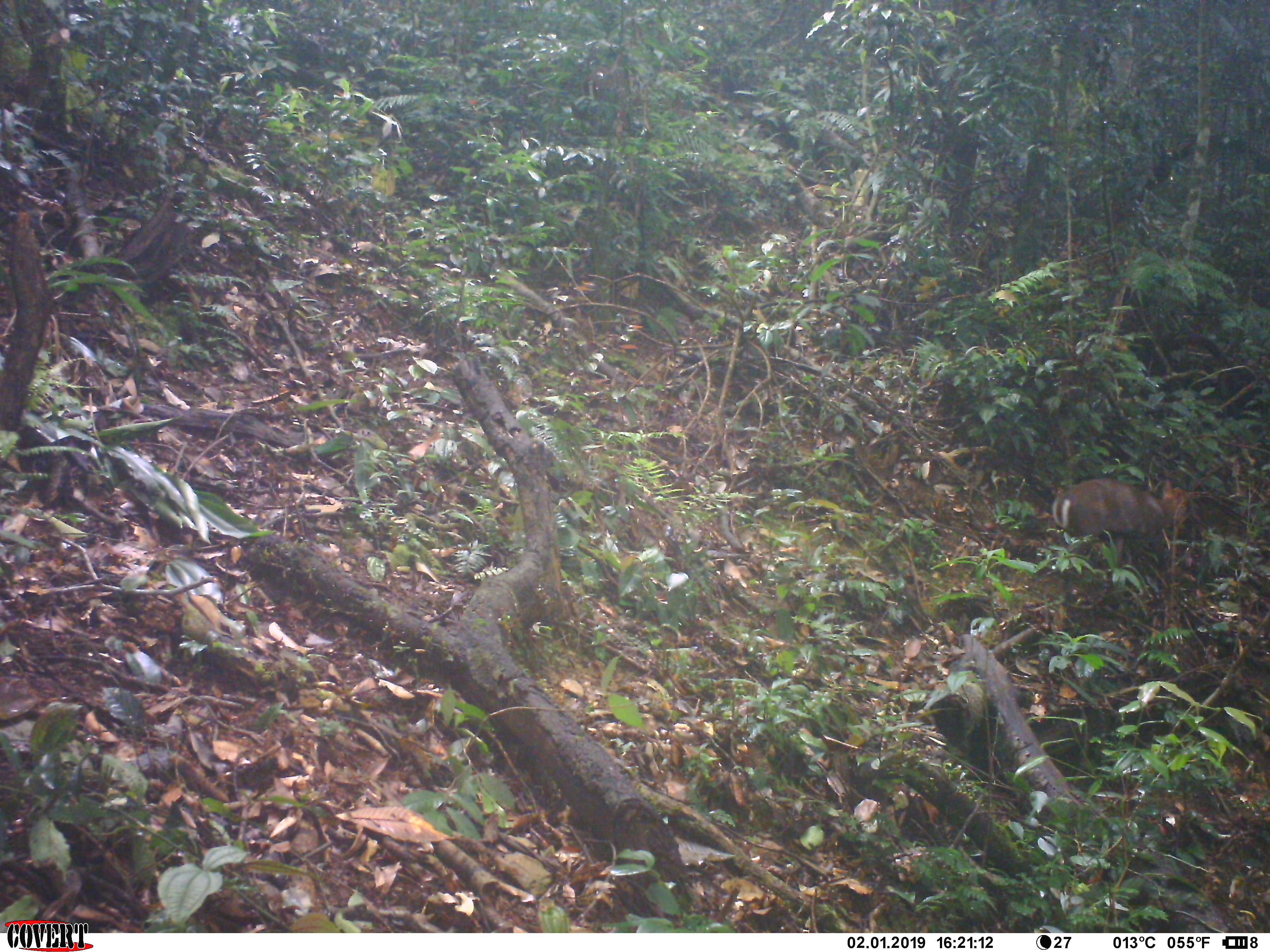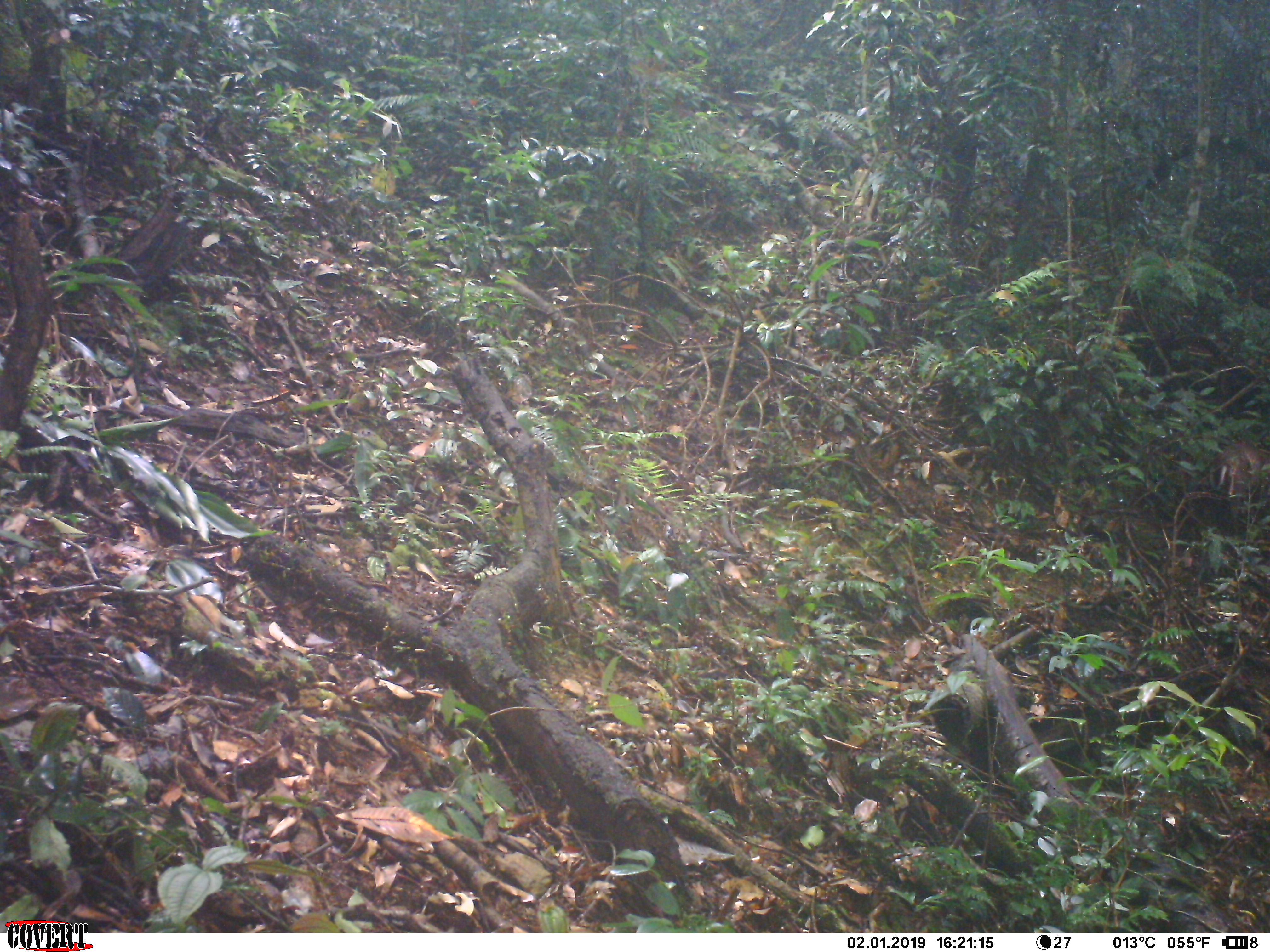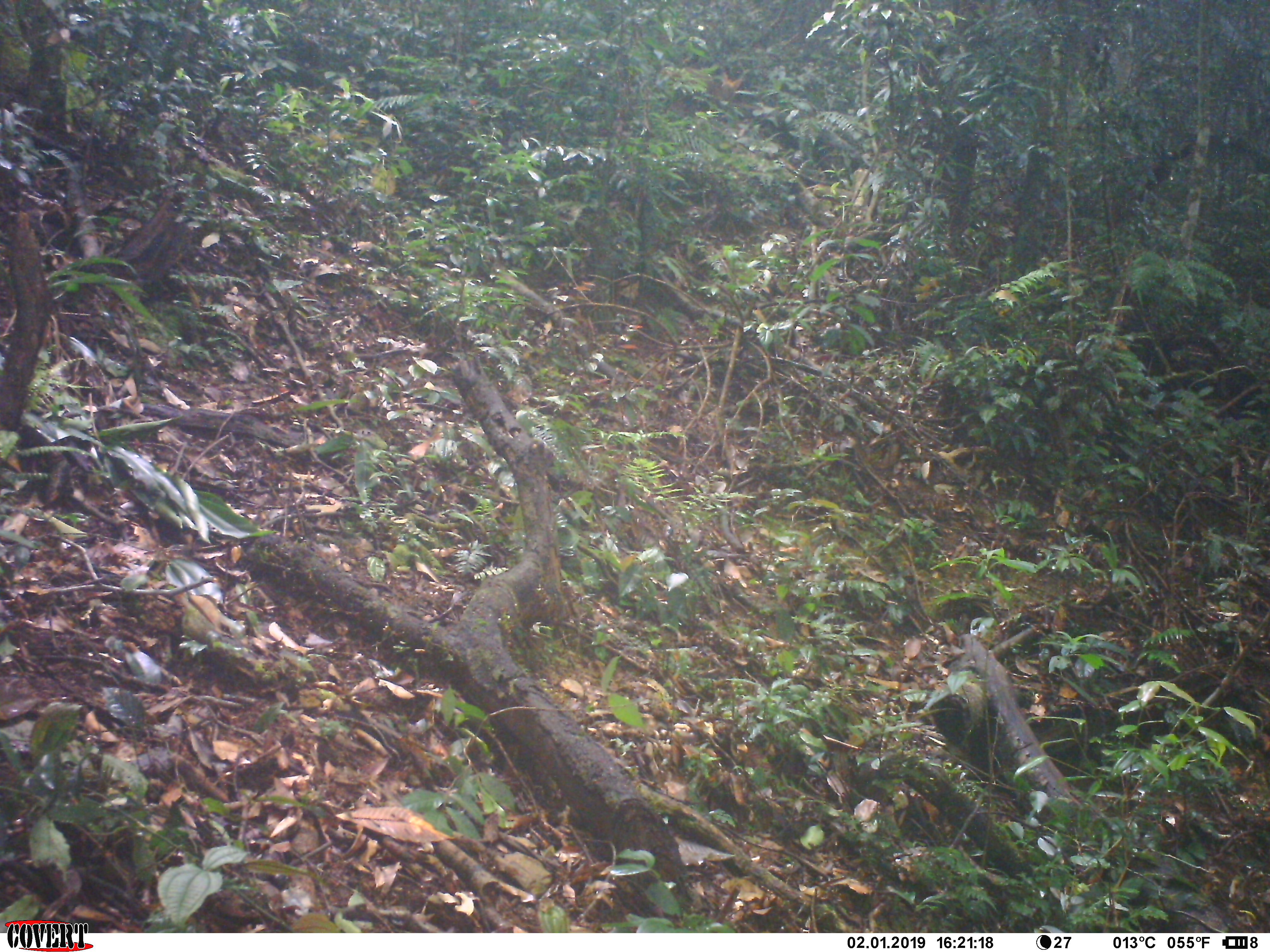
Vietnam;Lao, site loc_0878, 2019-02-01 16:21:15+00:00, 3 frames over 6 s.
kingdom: Animalia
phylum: Chordata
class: Mammalia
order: Artiodactyla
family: Cervidae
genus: Muntiacus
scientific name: Muntiacus rooseveltorum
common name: roosevelt's muntjac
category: roosevelts muntjac group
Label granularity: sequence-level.